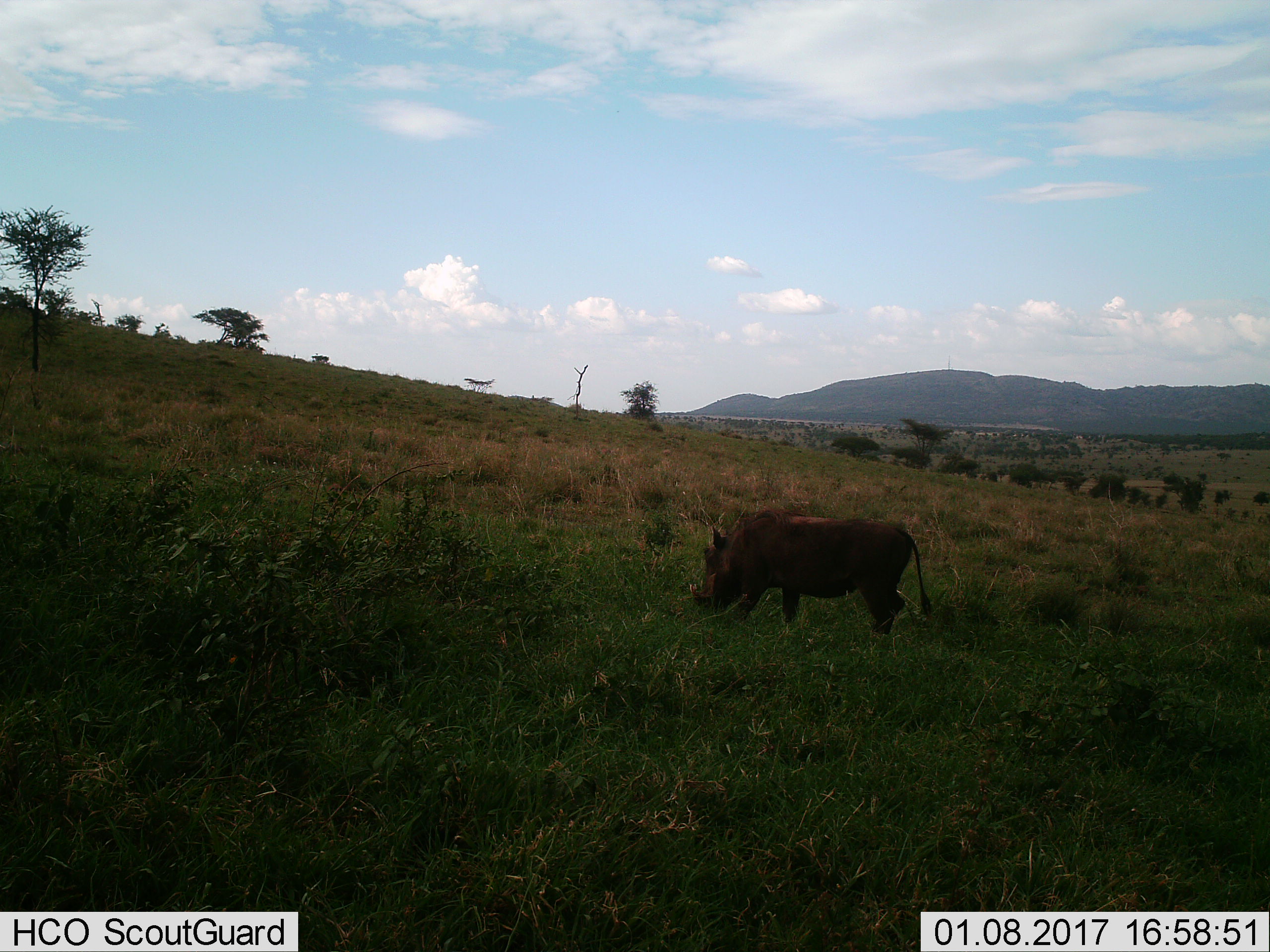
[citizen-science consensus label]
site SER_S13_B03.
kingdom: Animalia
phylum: Chordata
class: Mammalia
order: Artiodactyla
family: Suidae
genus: Phacochoerus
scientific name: Phacochoerus africanus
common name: warthog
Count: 1.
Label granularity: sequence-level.